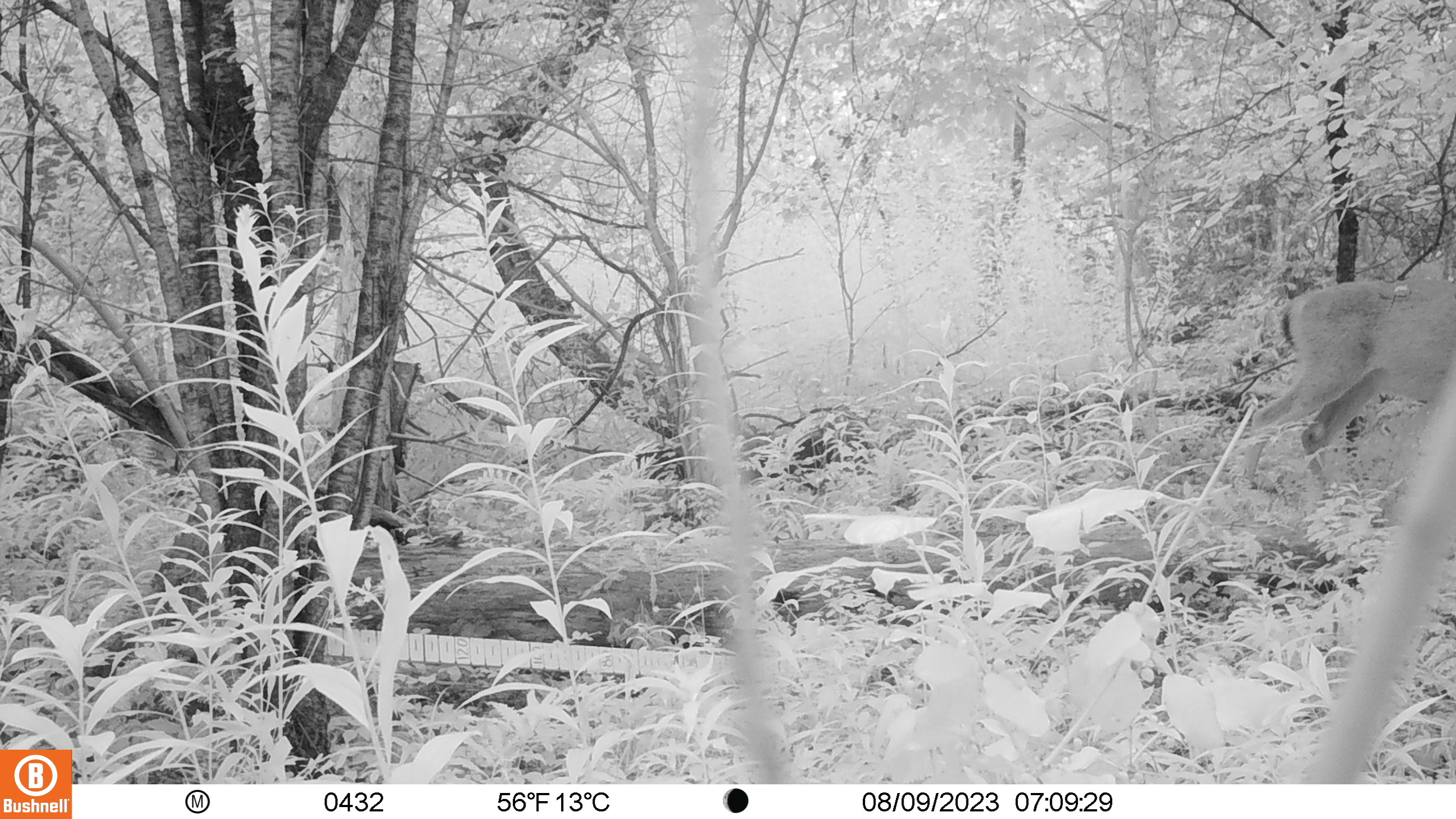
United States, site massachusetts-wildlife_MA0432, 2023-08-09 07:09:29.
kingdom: Animalia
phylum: Chordata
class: Mammalia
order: Artiodactyla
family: Cervidae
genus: Odocoileus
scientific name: Odocoileus virginianus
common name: white-tailed deer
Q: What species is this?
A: White-tailed deer (Odocoileus virginianus).